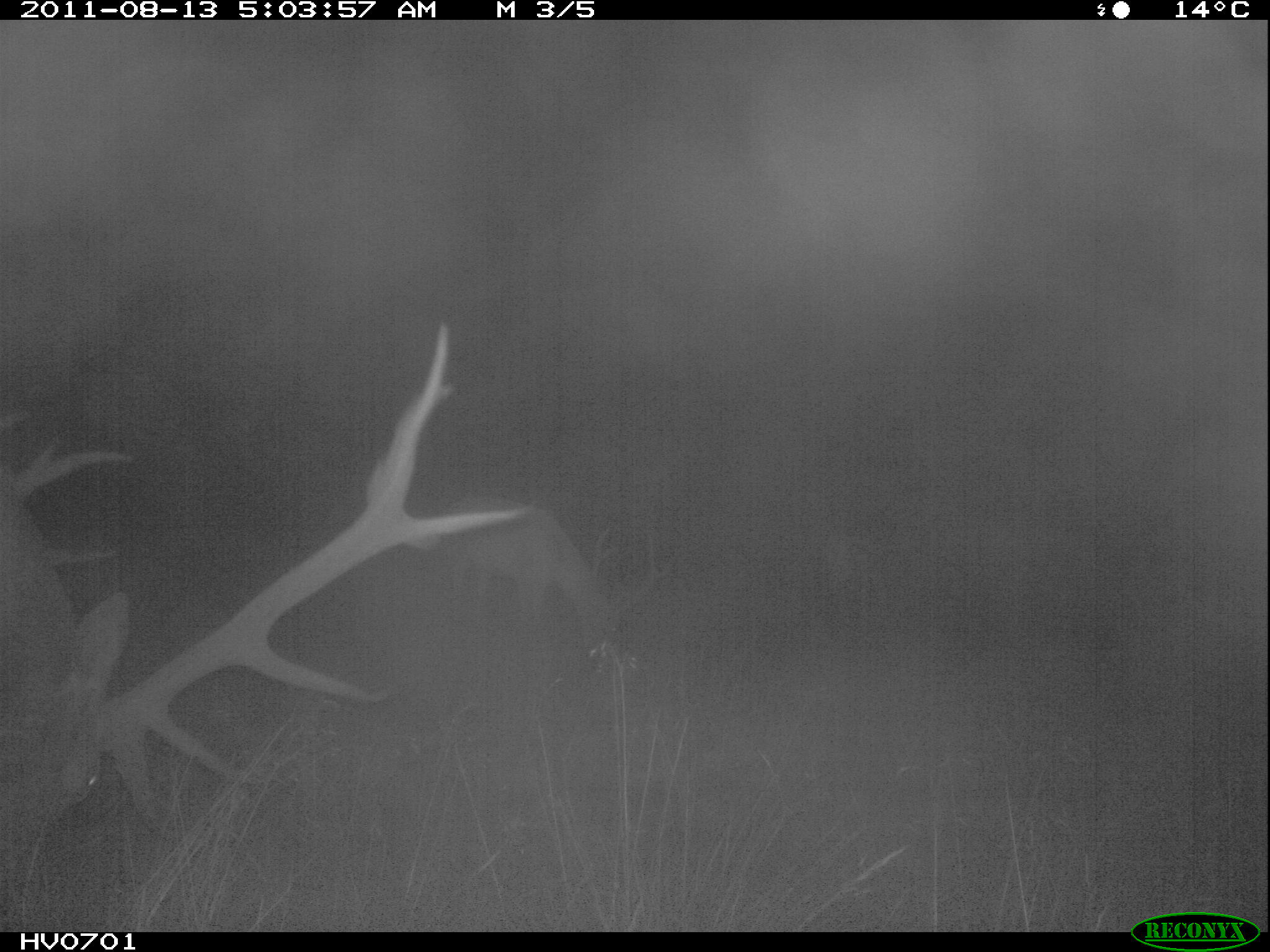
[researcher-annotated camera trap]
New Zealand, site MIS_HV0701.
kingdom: Animalia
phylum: Chordata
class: Mammalia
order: Artiodactyla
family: Cervidae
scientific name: Cervidae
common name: deer